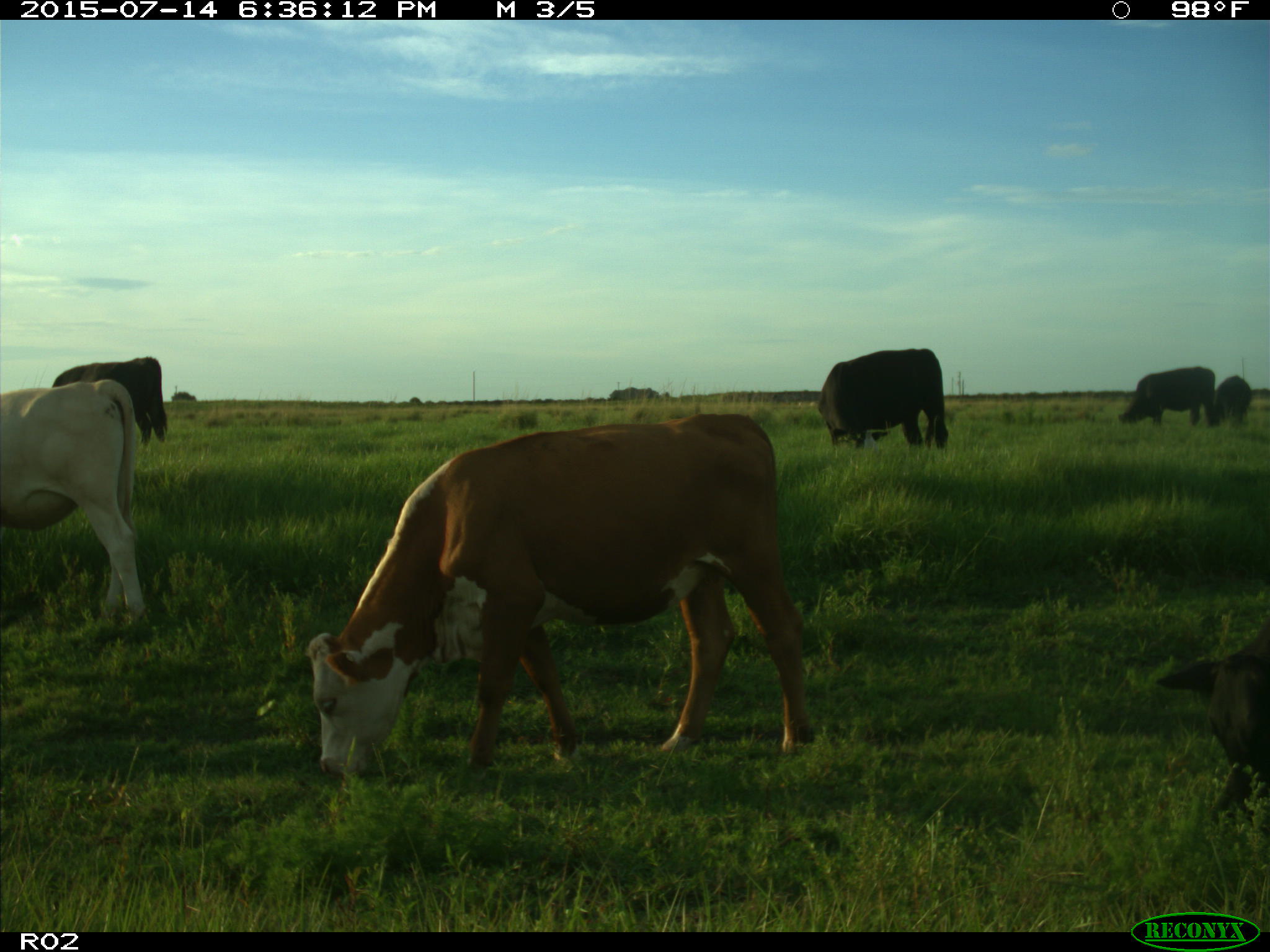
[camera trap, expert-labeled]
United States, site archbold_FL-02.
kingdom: Animalia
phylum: Chordata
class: Mammalia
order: Artiodactyla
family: Bovidae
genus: Bos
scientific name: Bos taurus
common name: domestic cow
Bos taurus (domestic cow).